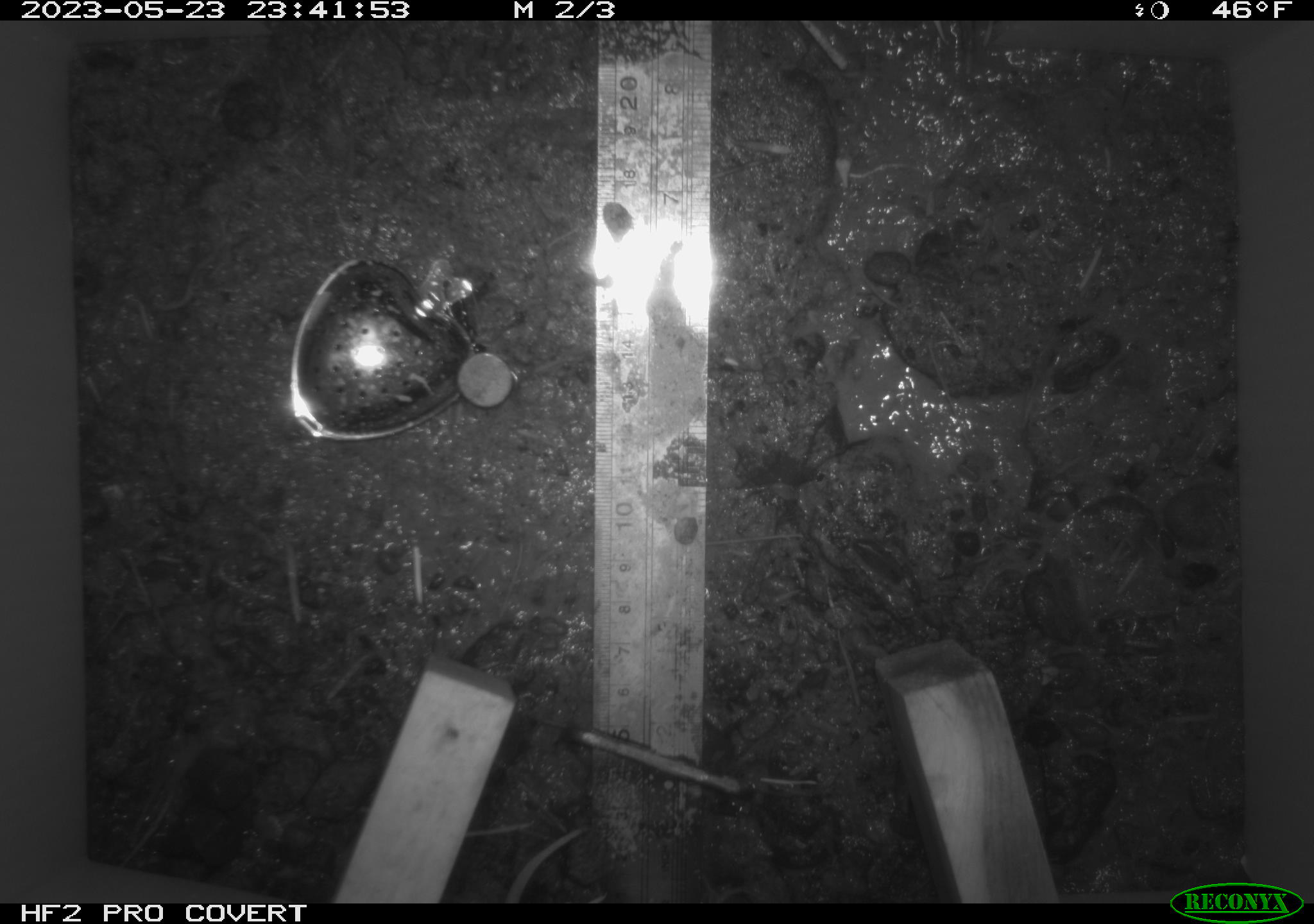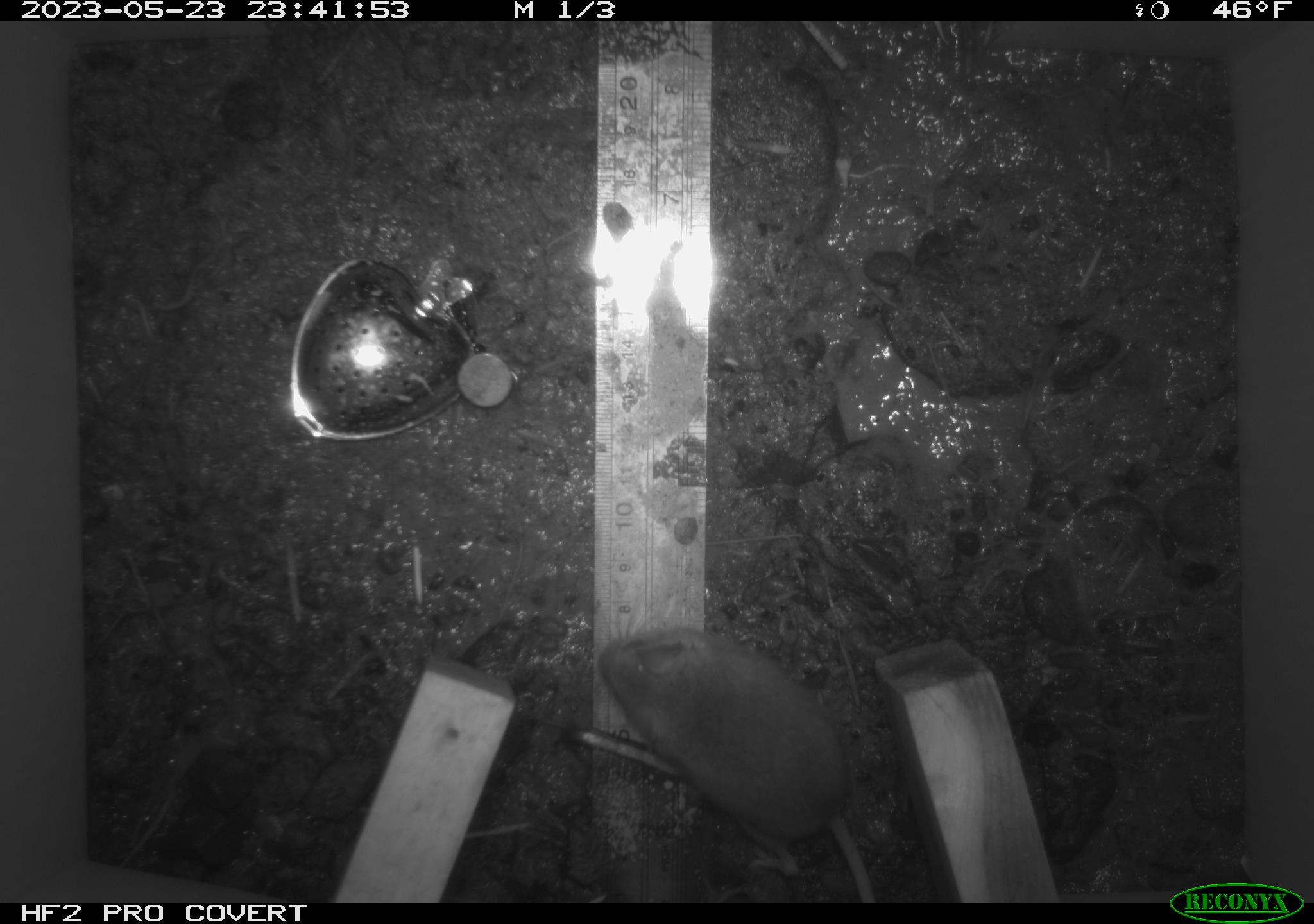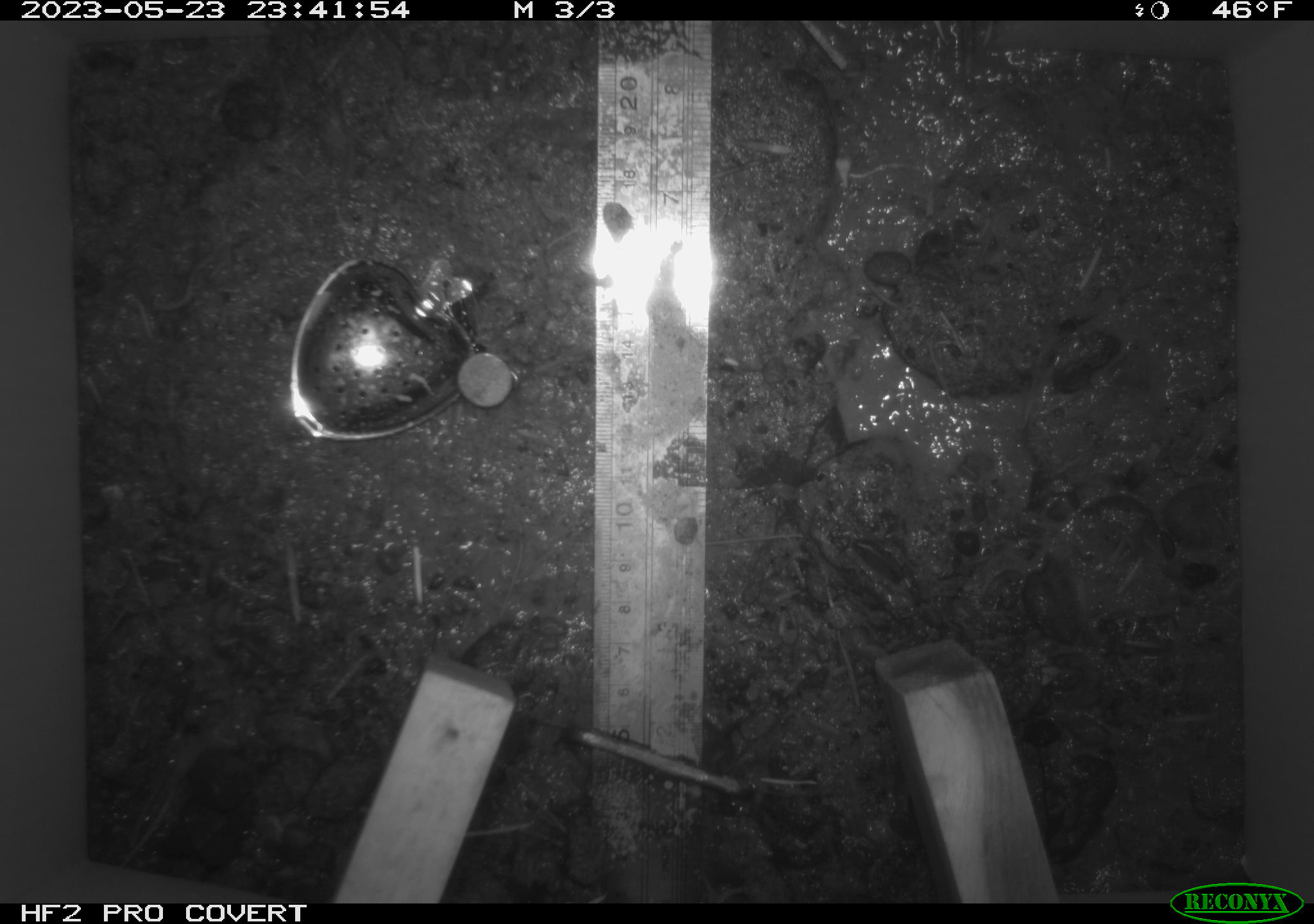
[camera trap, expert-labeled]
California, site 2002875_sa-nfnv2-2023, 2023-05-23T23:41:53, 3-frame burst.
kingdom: Animalia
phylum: Chordata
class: Mammalia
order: Rodentia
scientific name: Rodentia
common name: mouse species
Mouse species (Rodentia).